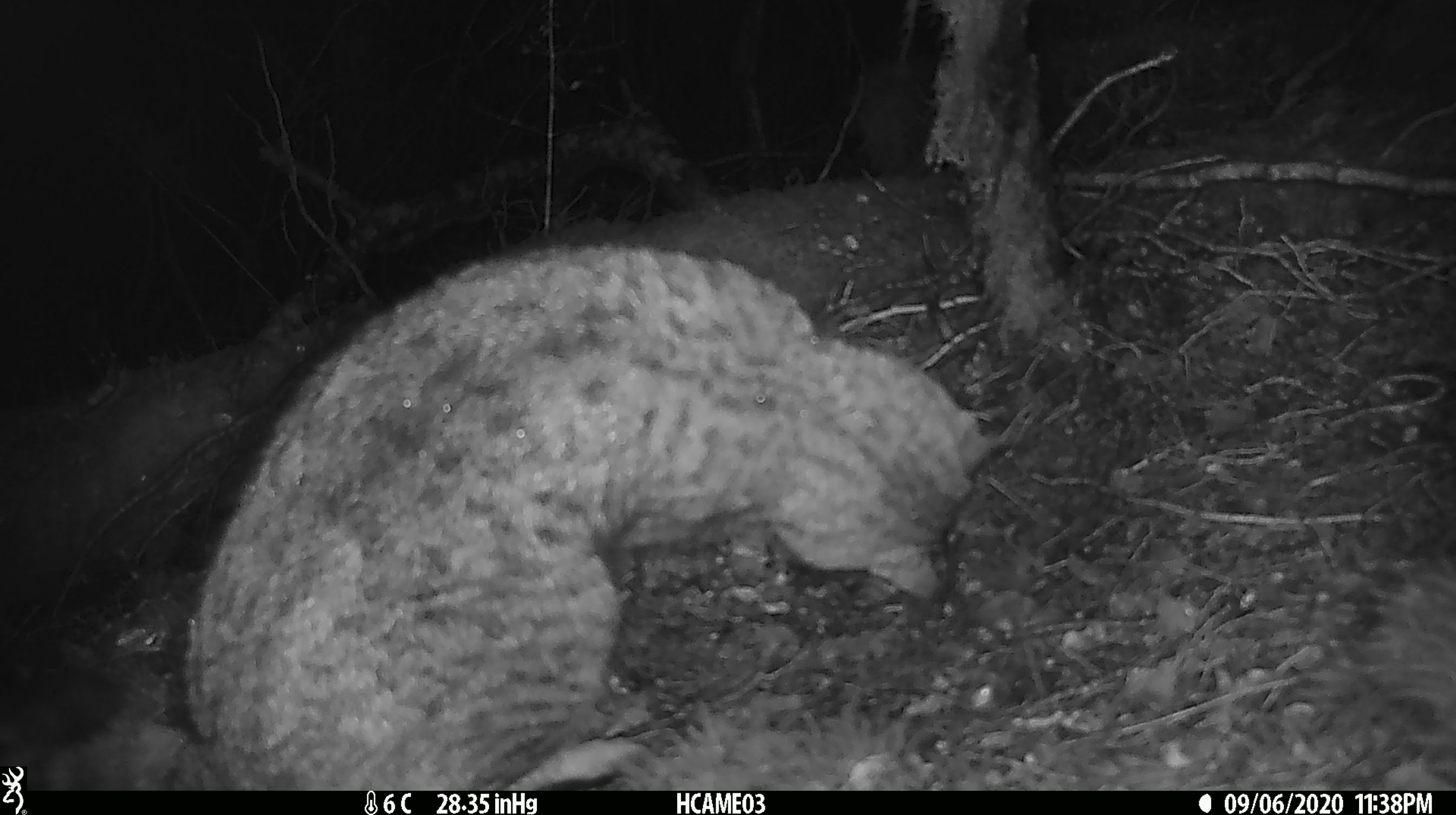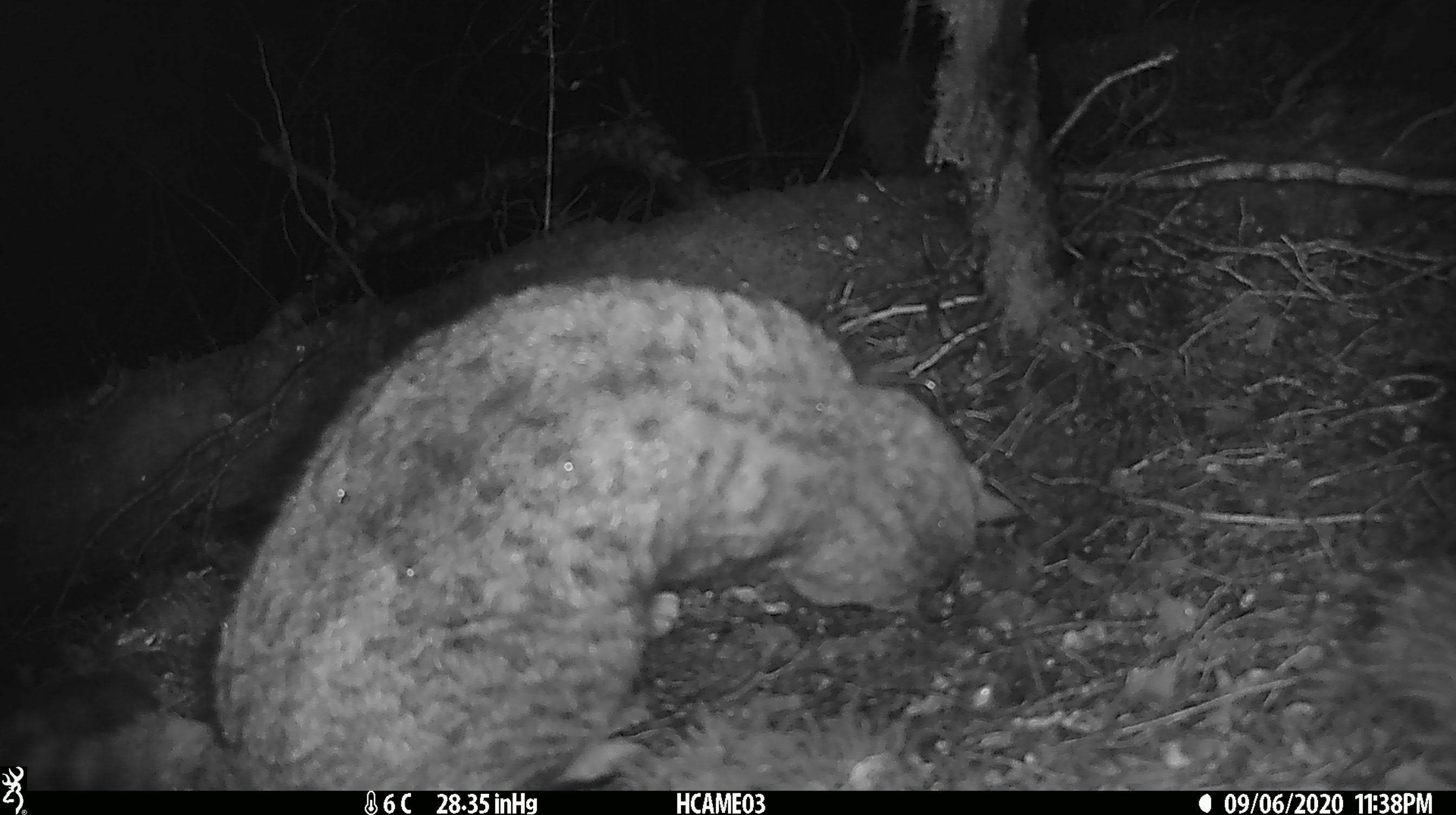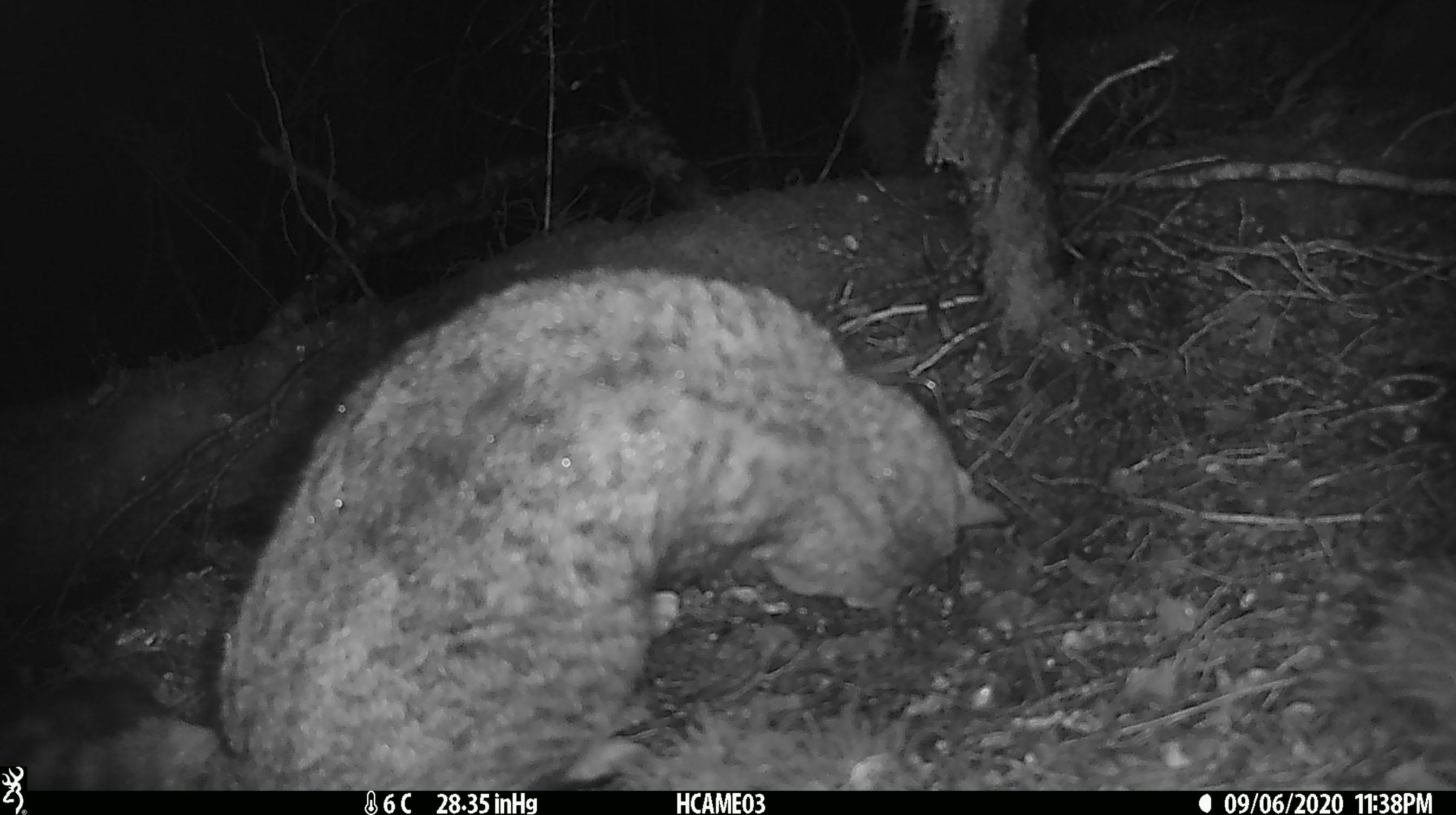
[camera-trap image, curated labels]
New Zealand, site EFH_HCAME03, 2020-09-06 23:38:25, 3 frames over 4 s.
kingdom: Animalia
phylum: Chordata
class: Mammalia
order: Carnivora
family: Felidae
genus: Felis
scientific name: Felis catus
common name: domestic cat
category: cat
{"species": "cat (domestic cat) (Felis catus)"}